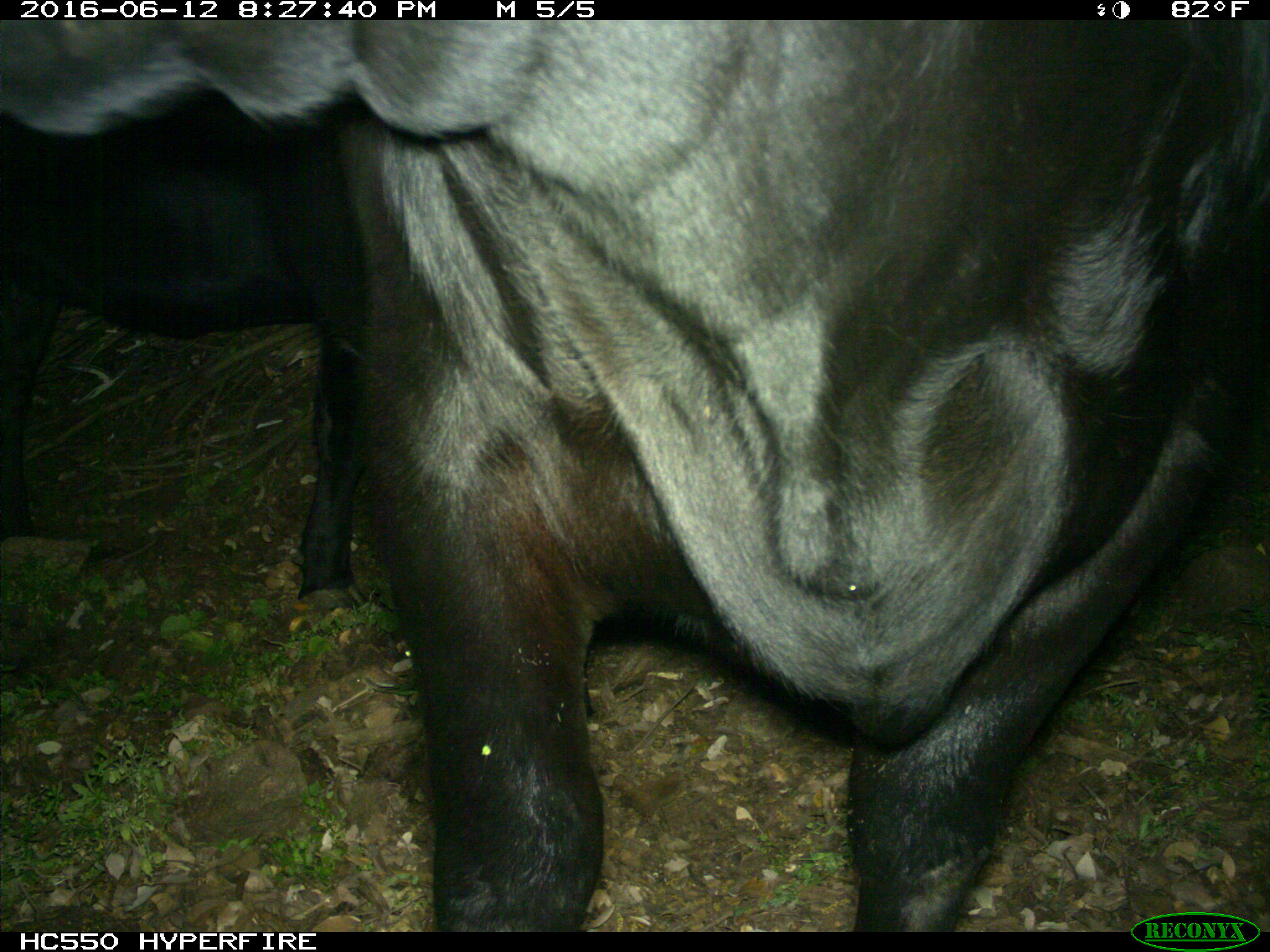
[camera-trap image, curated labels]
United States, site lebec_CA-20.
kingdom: Animalia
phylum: Chordata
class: Mammalia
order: Artiodactyla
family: Bovidae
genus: Bos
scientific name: Bos taurus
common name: domestic cow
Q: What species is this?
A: Bos taurus (domestic cow).